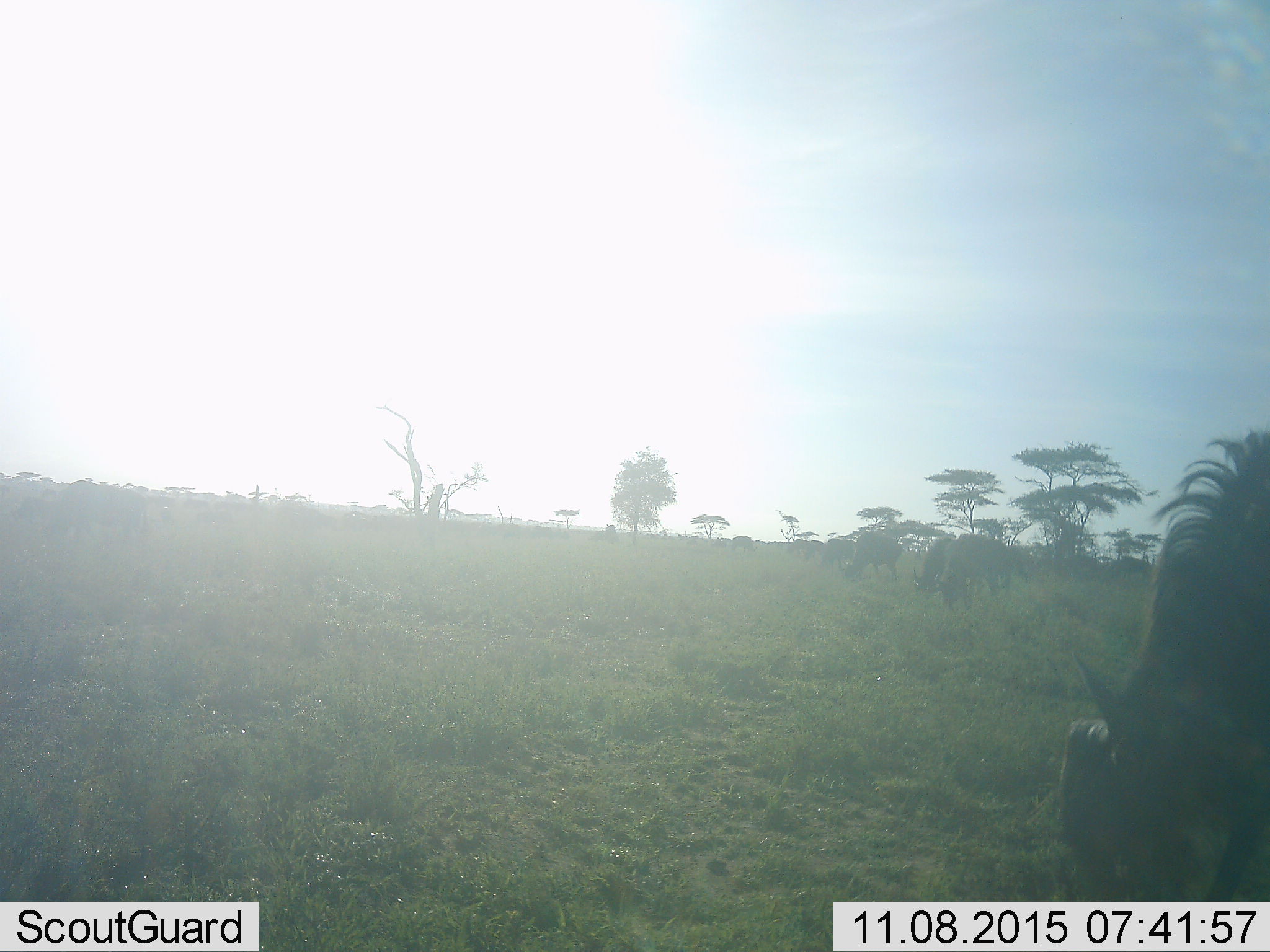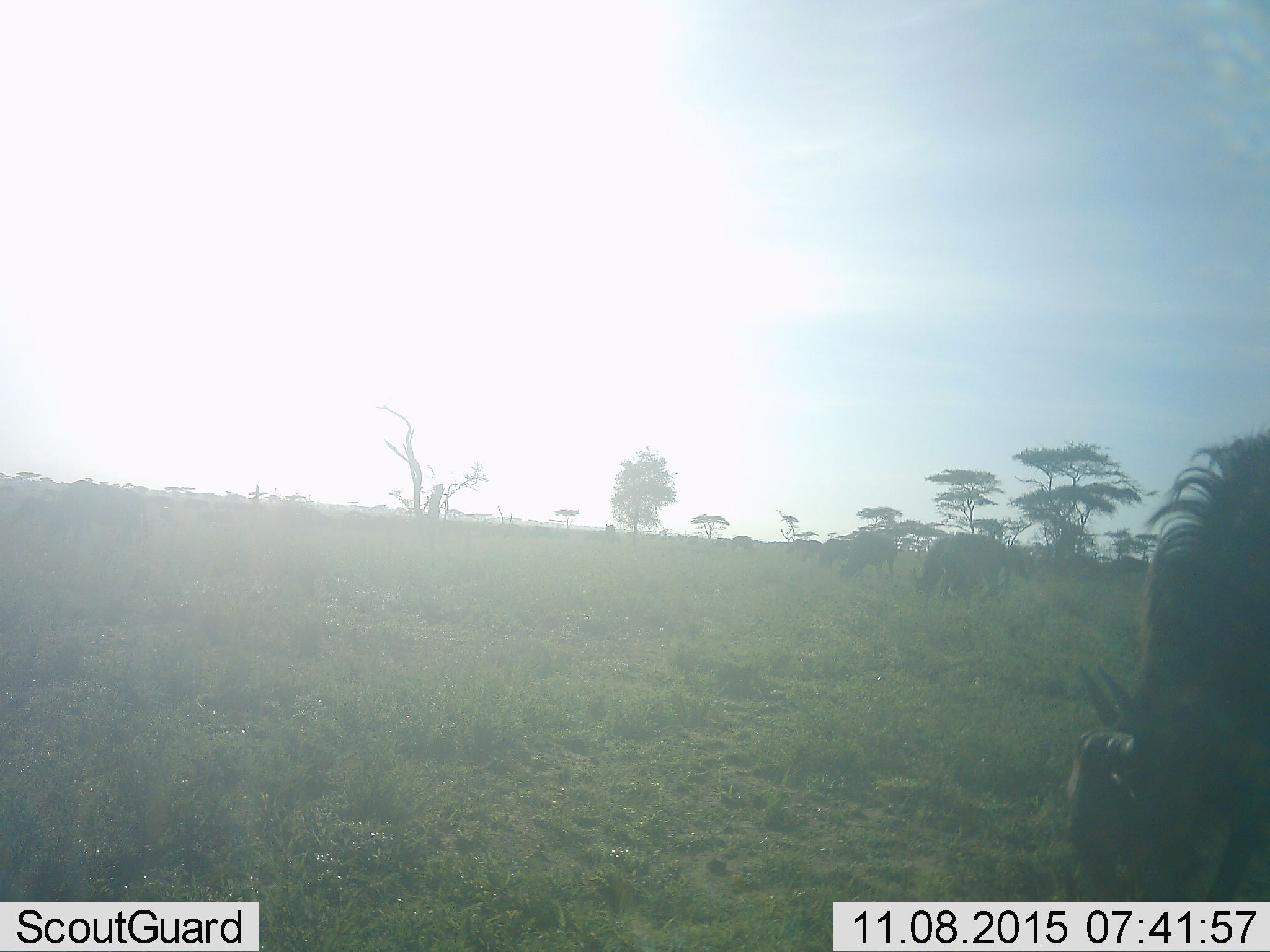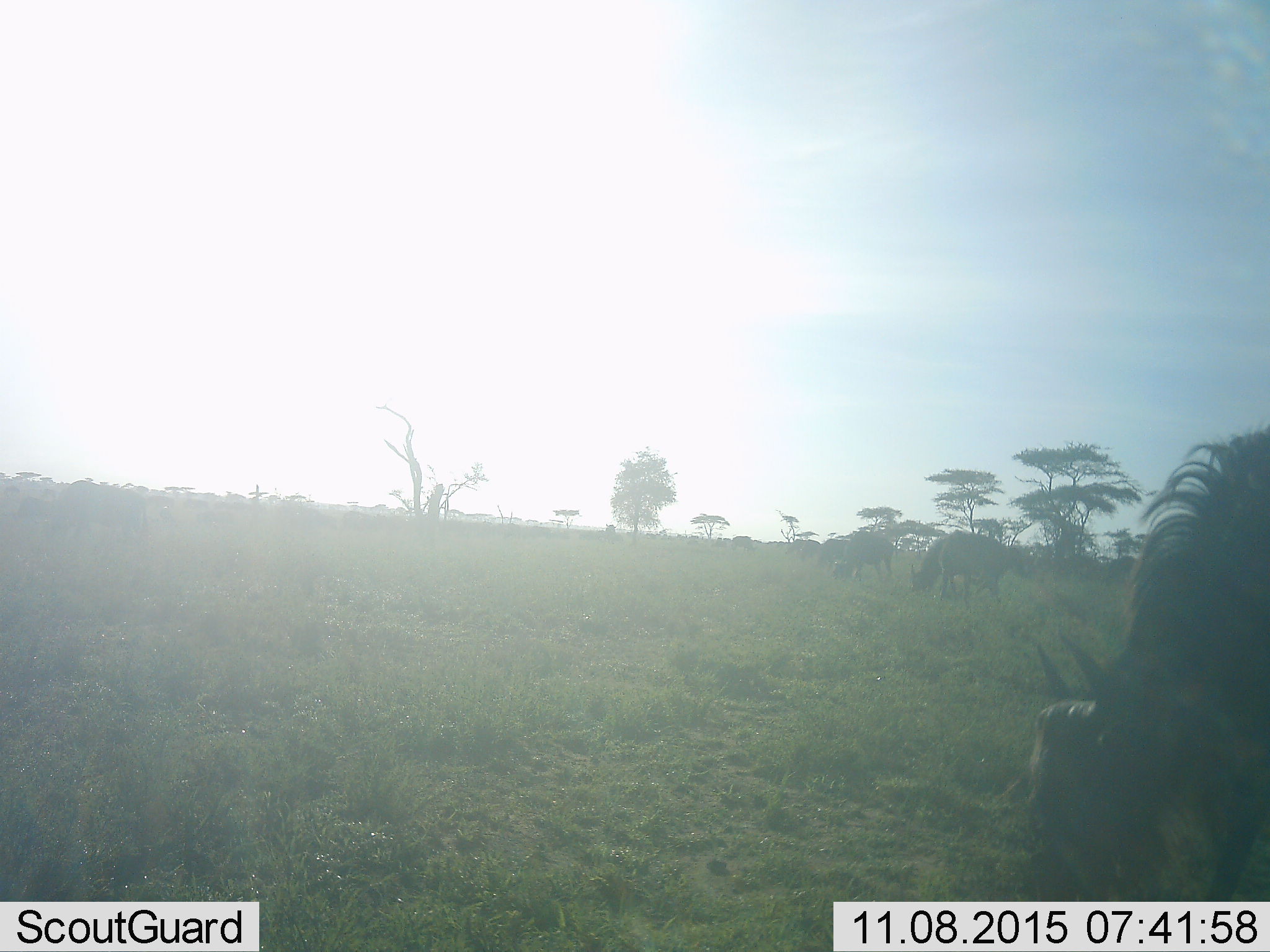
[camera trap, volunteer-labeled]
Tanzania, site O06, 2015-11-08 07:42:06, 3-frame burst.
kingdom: Animalia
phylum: Chordata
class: Mammalia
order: Artiodactyla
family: Bovidae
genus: Connochaetes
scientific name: Connochaetes taurinus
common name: blue wildebeest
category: wildebeest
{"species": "wildebeest (blue wildebeest) (Connochaetes taurinus)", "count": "11-50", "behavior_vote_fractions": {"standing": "29%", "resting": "0%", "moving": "29%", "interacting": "0%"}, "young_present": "0%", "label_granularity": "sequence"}